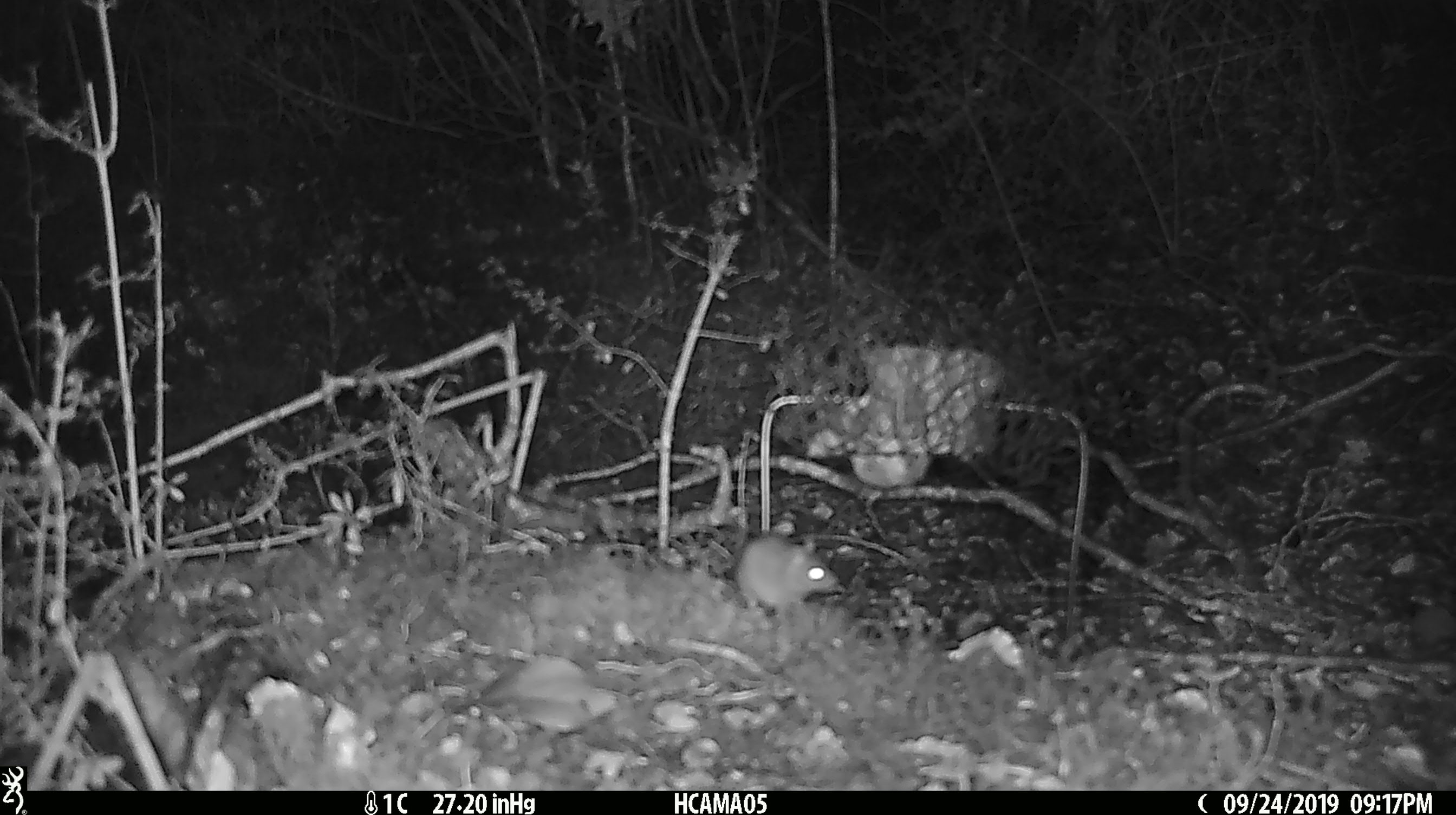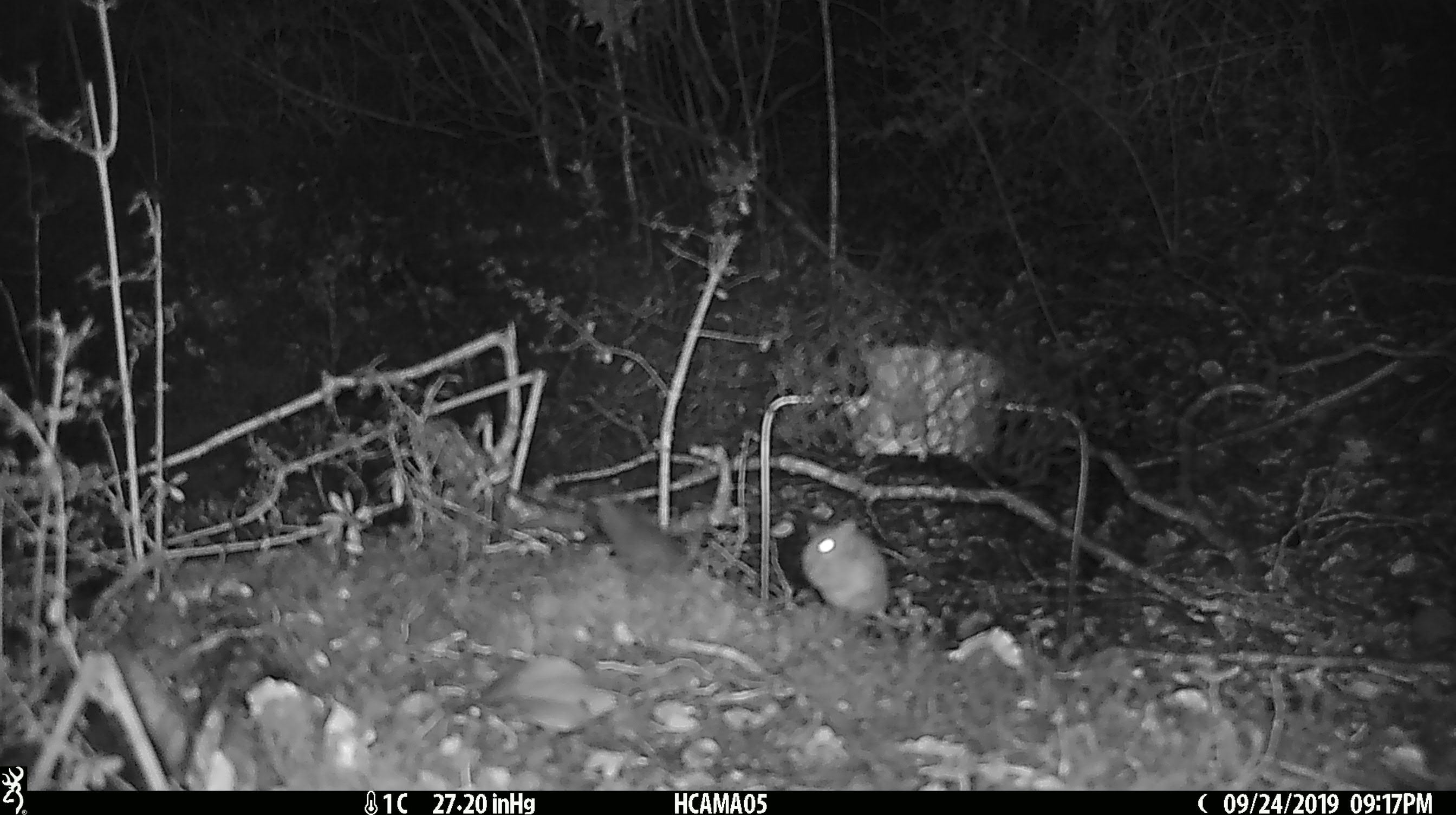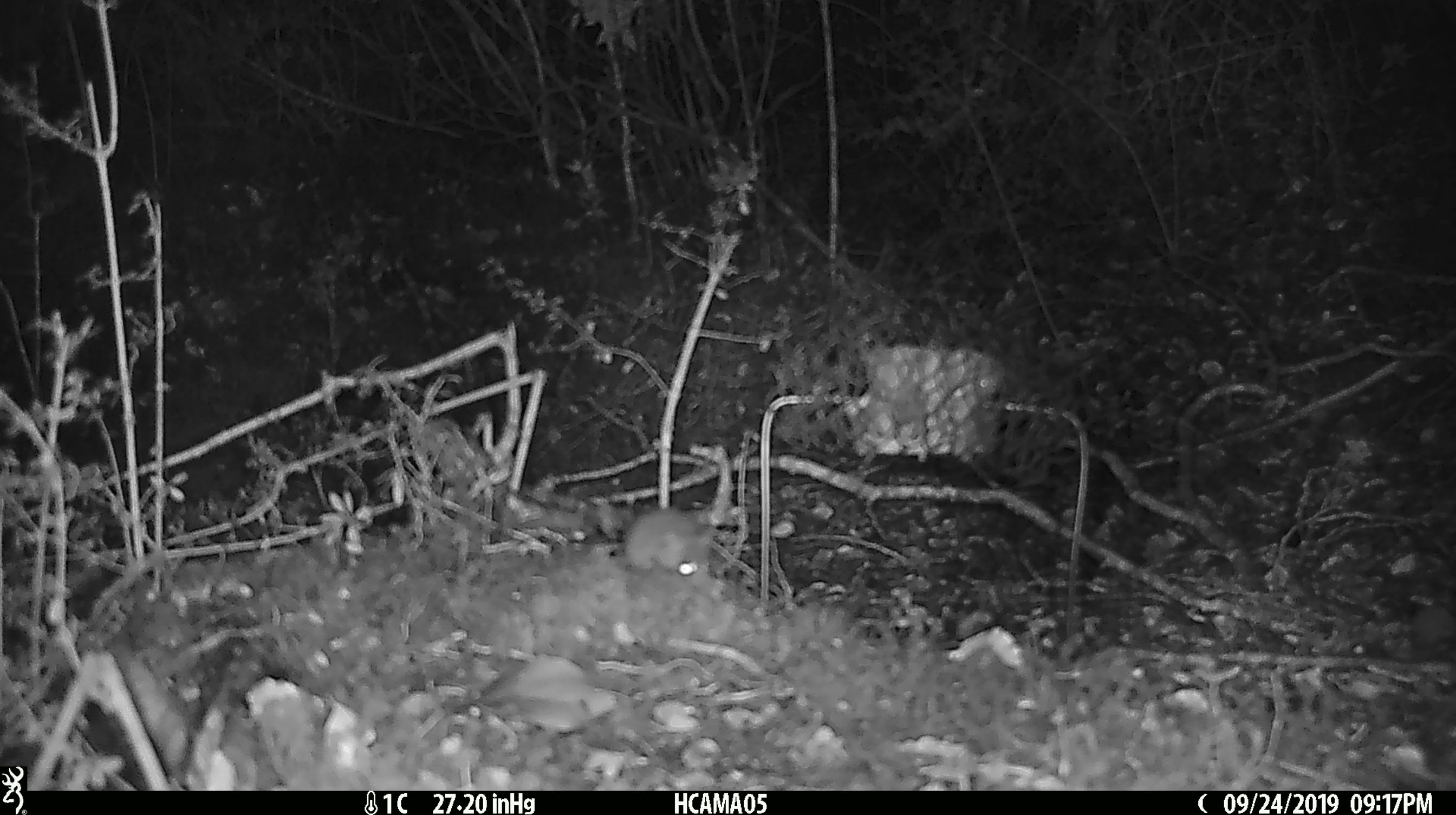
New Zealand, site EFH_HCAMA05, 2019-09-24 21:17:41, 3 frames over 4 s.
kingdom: Animalia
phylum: Chordata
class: Mammalia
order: Rodentia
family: Muridae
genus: Mus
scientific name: Mus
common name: mouse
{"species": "mouse (Mus)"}